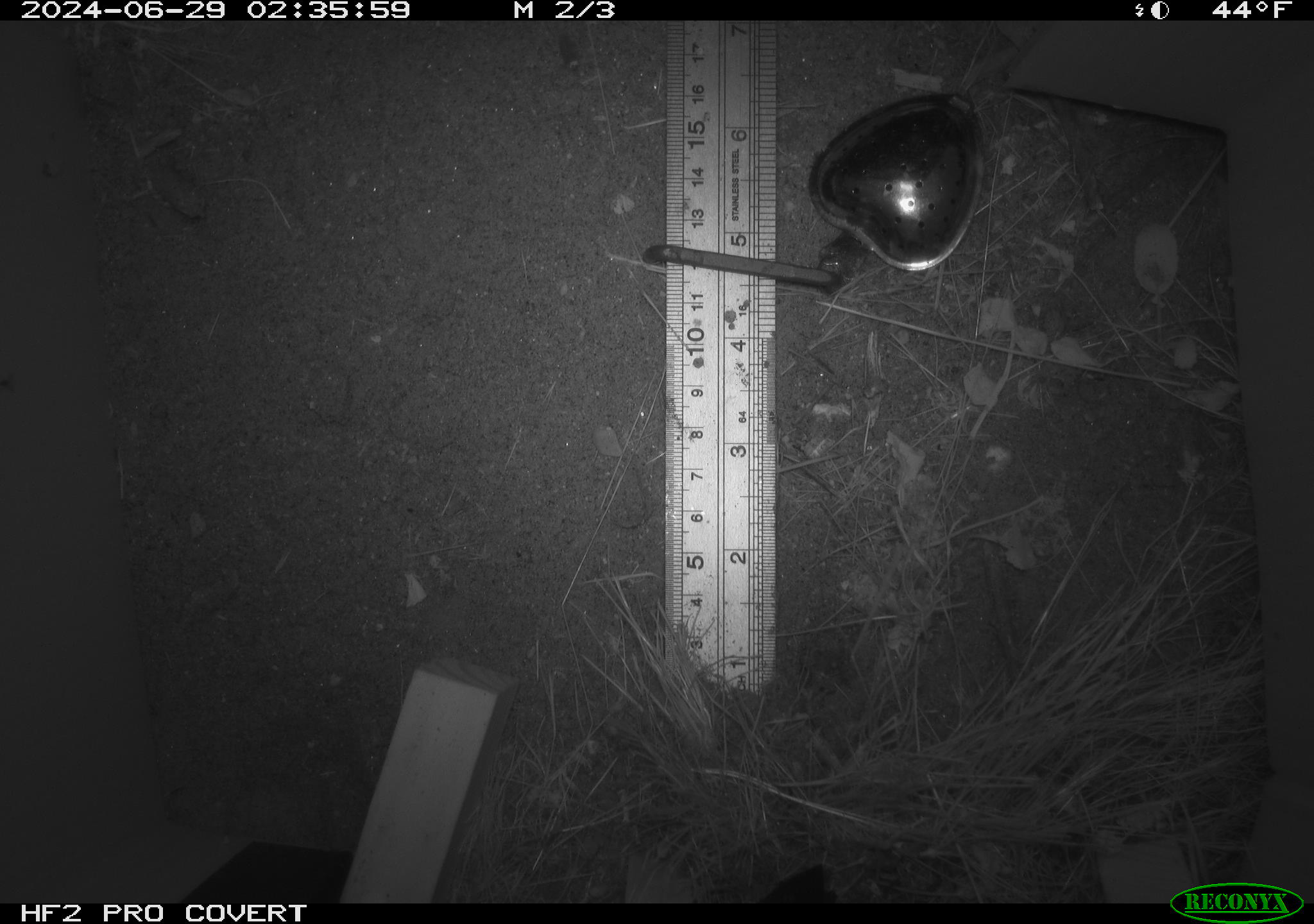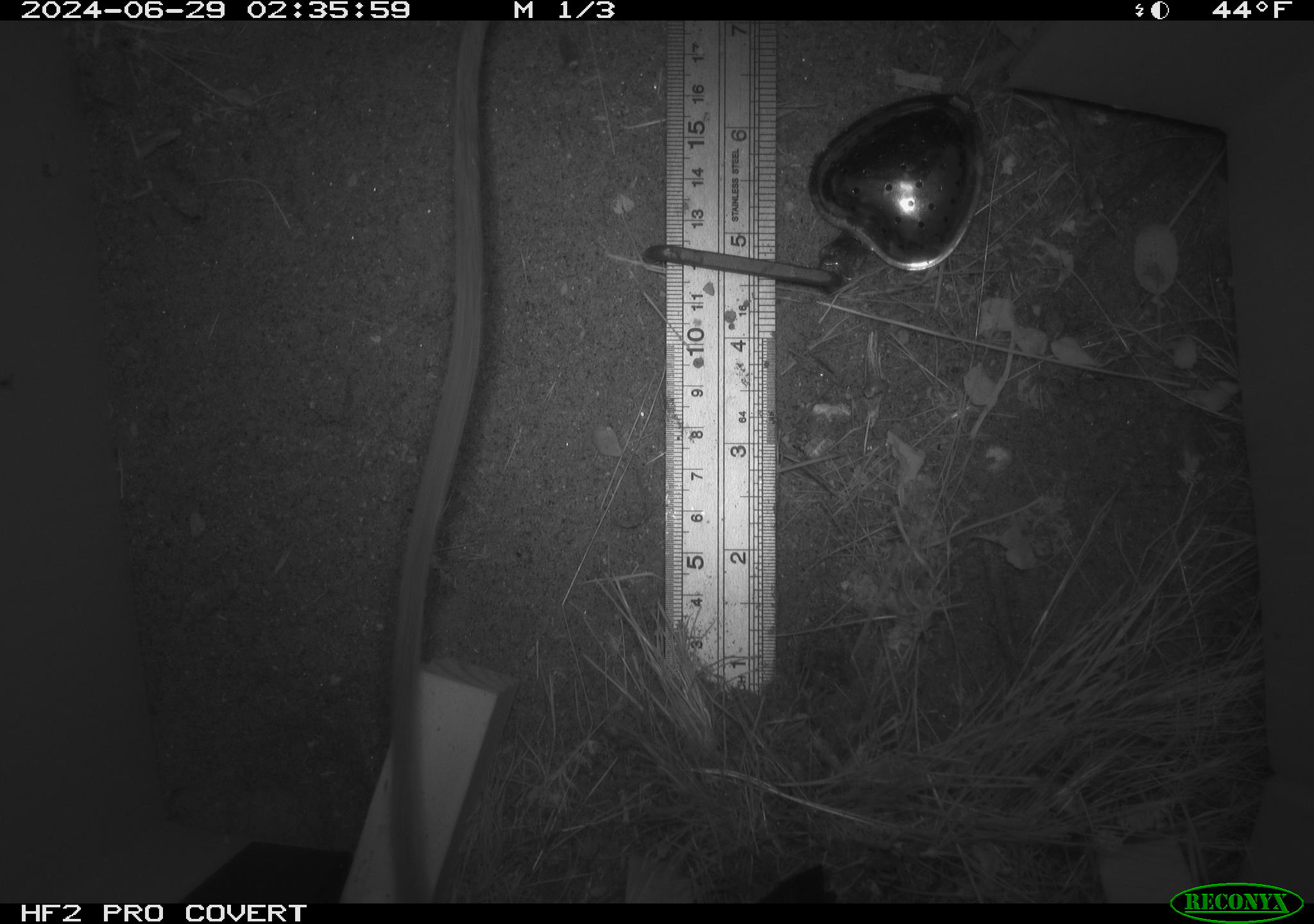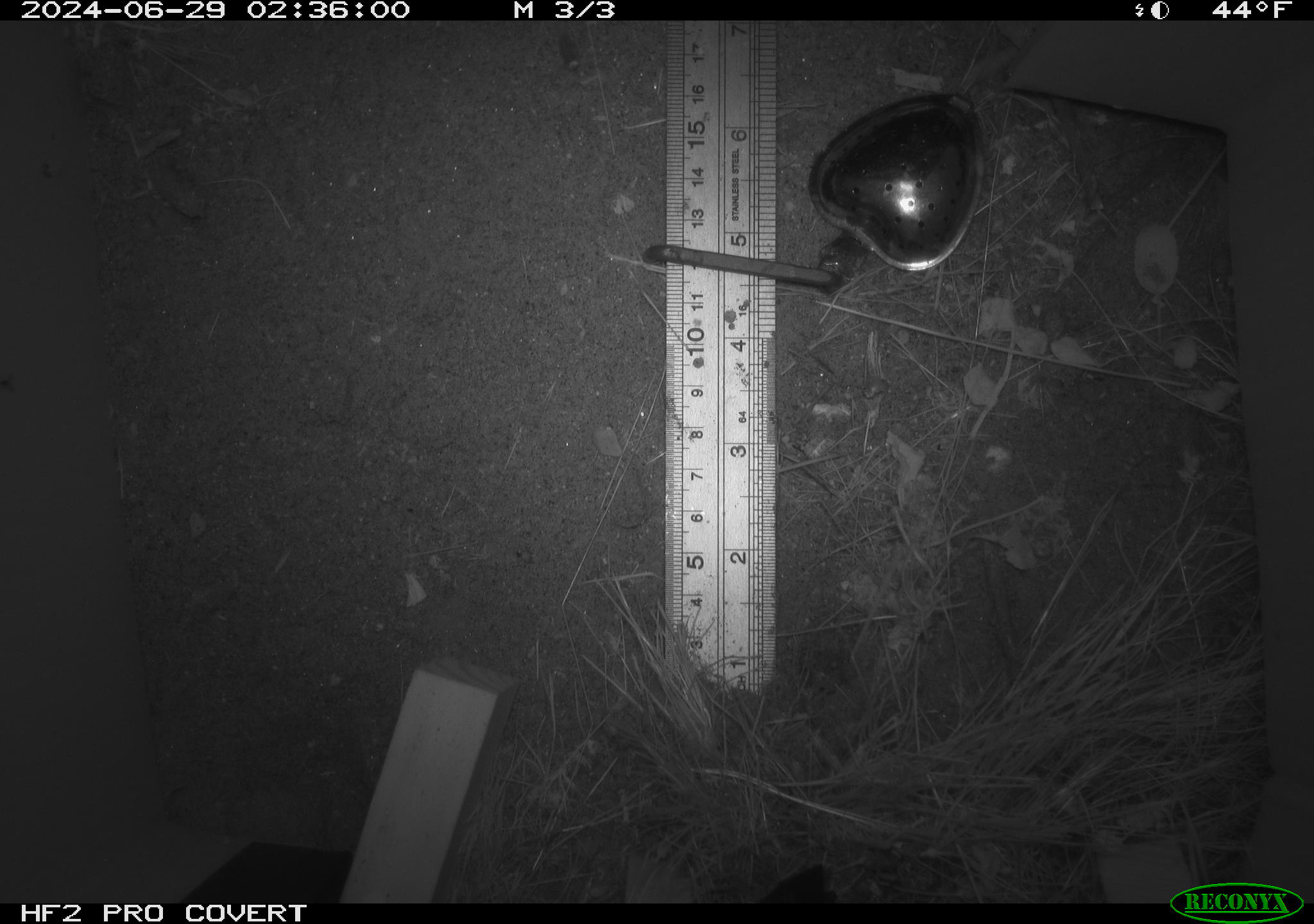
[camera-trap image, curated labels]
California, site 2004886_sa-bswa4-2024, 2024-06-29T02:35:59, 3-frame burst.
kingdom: Animalia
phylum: Chordata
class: Mammalia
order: Rodentia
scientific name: Rodentia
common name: rodent